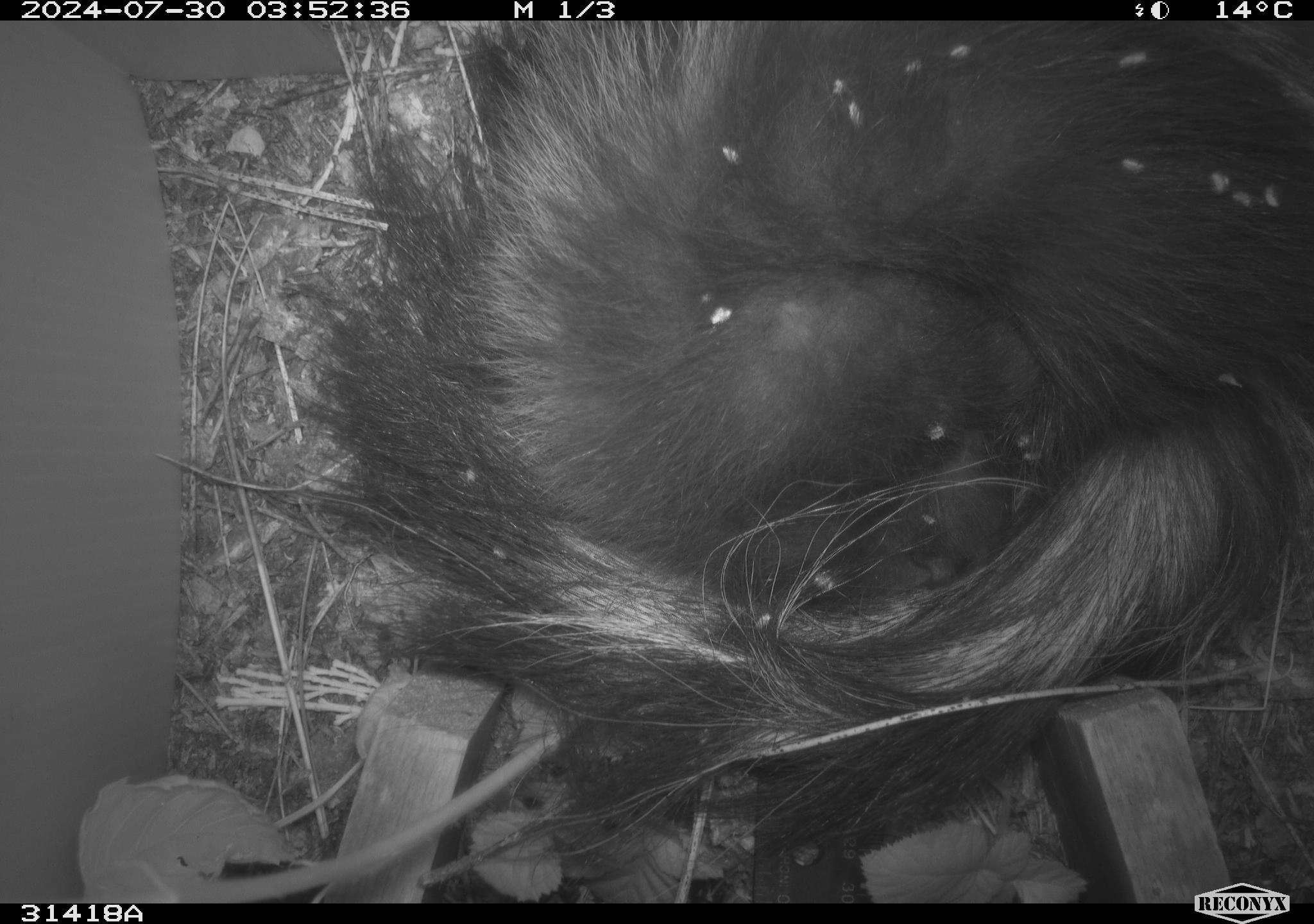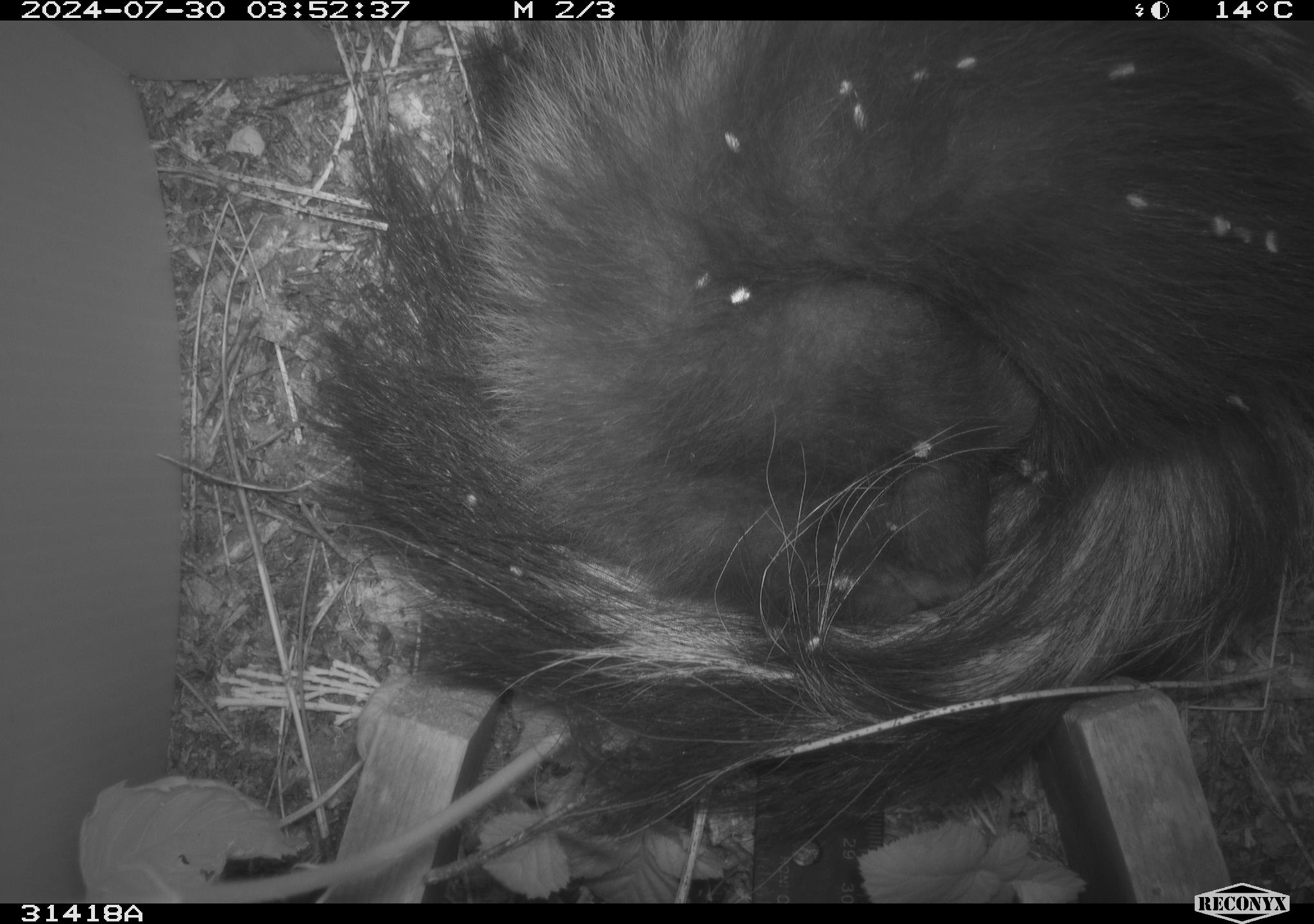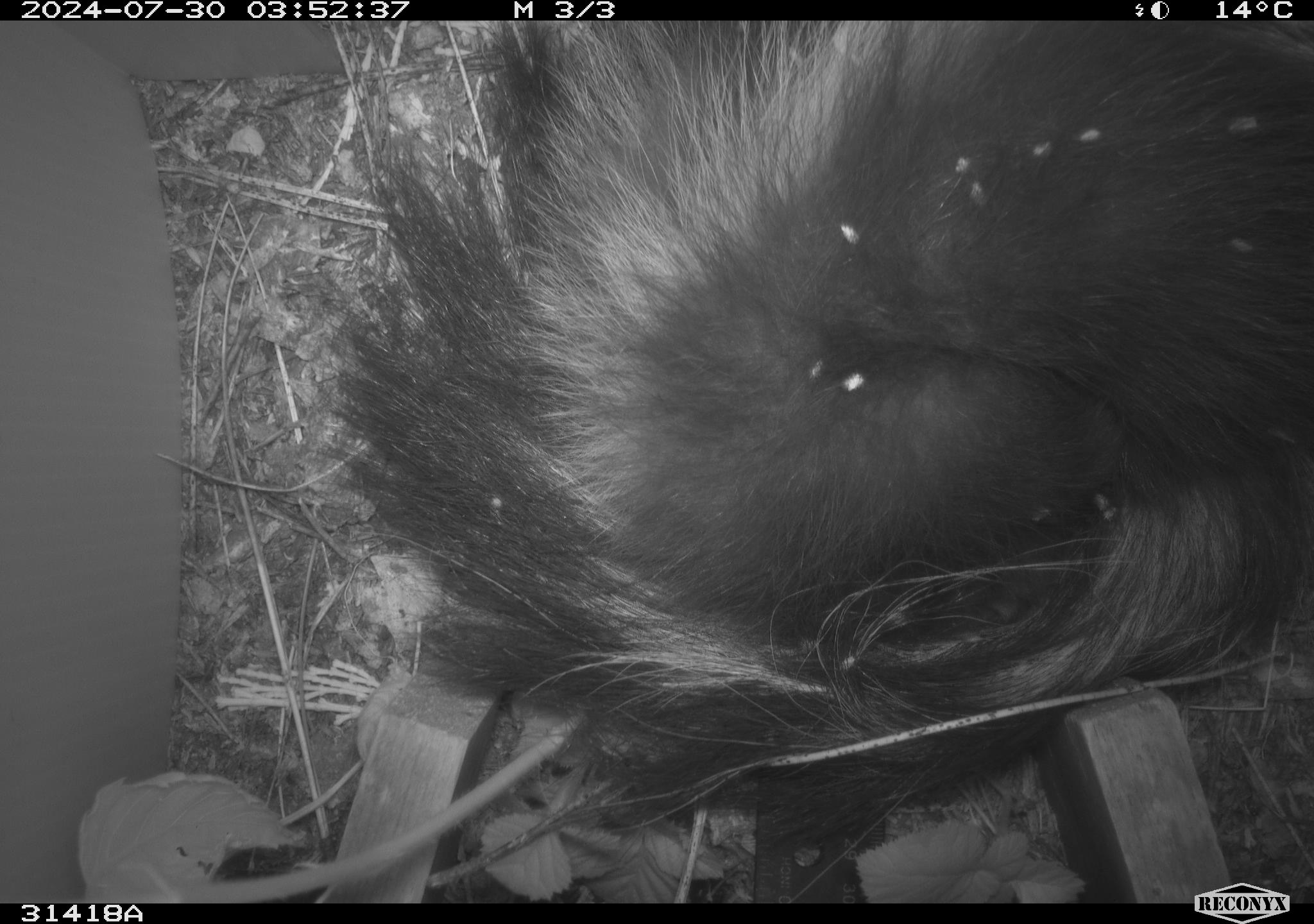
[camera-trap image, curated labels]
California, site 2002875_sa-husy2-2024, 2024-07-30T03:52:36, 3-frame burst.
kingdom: Animalia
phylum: Chordata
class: Mammalia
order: Carnivora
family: Mephitidae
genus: Mephitis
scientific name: Mephitis mephitis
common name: striped skunk